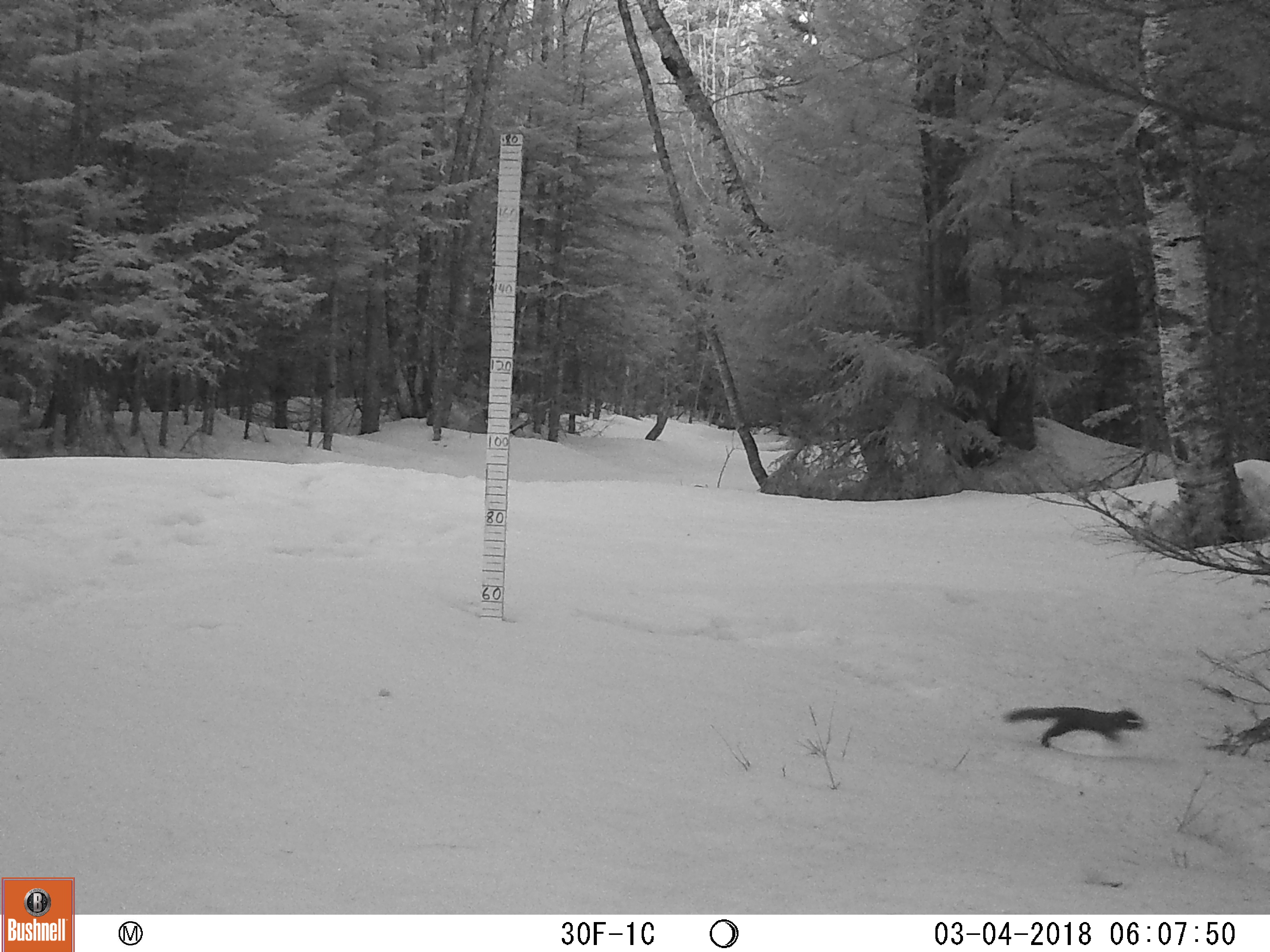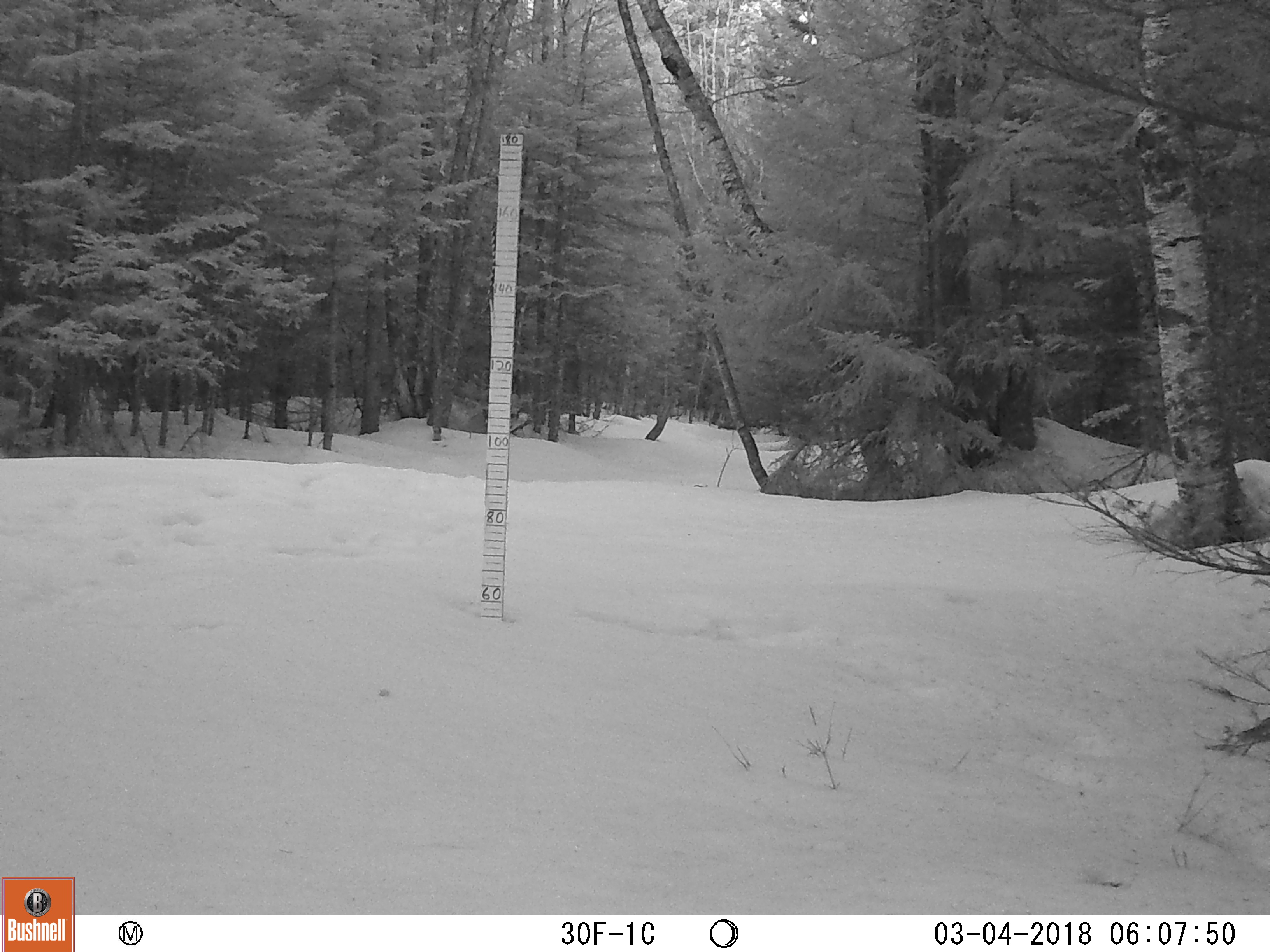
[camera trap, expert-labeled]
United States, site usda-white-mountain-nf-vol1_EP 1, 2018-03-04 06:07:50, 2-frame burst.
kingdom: Animalia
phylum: Chordata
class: Mammalia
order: Rodentia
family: Sciuridae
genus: Tamiasciurus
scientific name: Tamiasciurus hudsonicus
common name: red squirrel